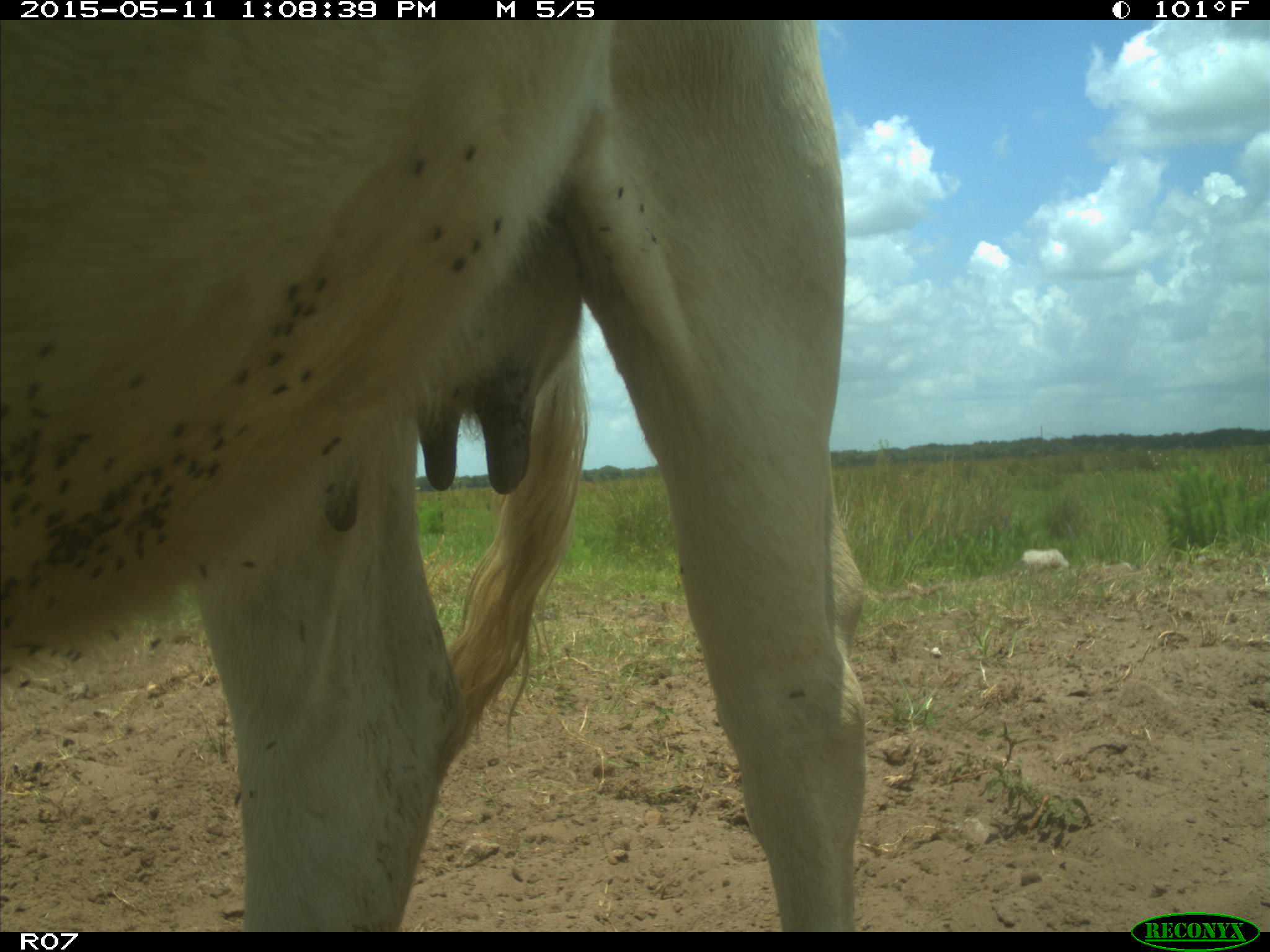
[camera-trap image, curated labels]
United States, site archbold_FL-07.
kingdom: Animalia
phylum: Chordata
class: Mammalia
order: Artiodactyla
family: Bovidae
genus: Bos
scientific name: Bos taurus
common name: domestic cow